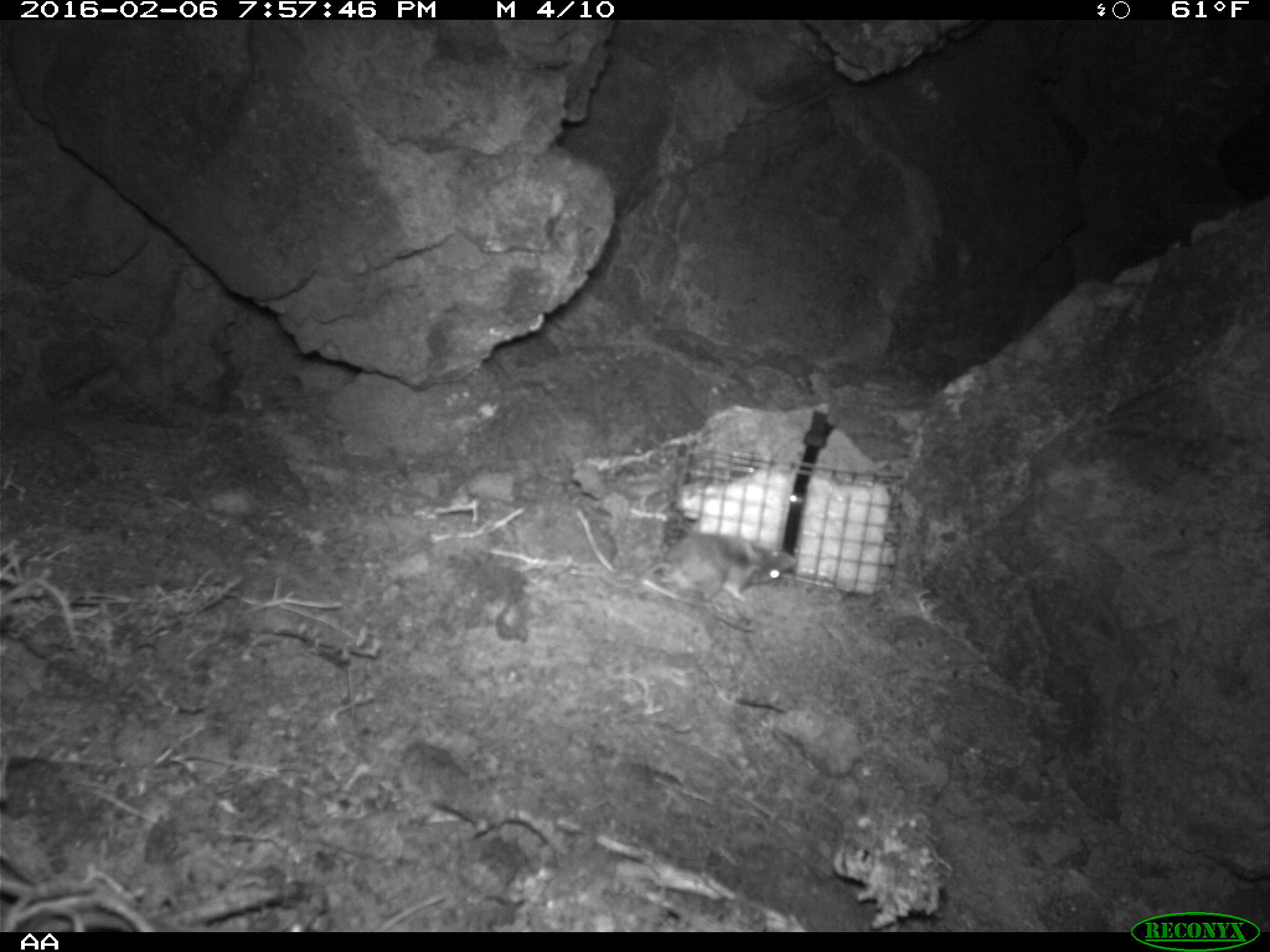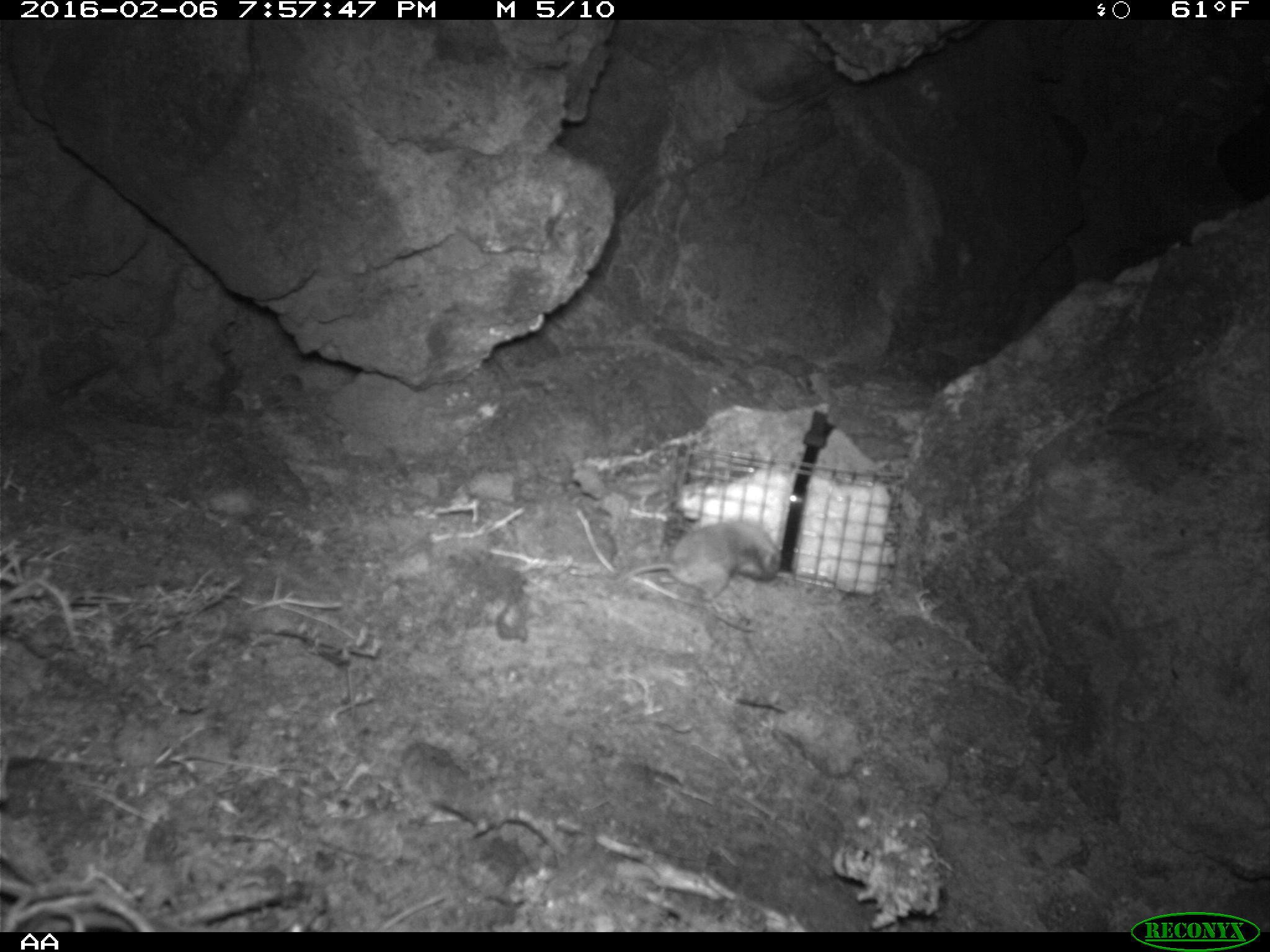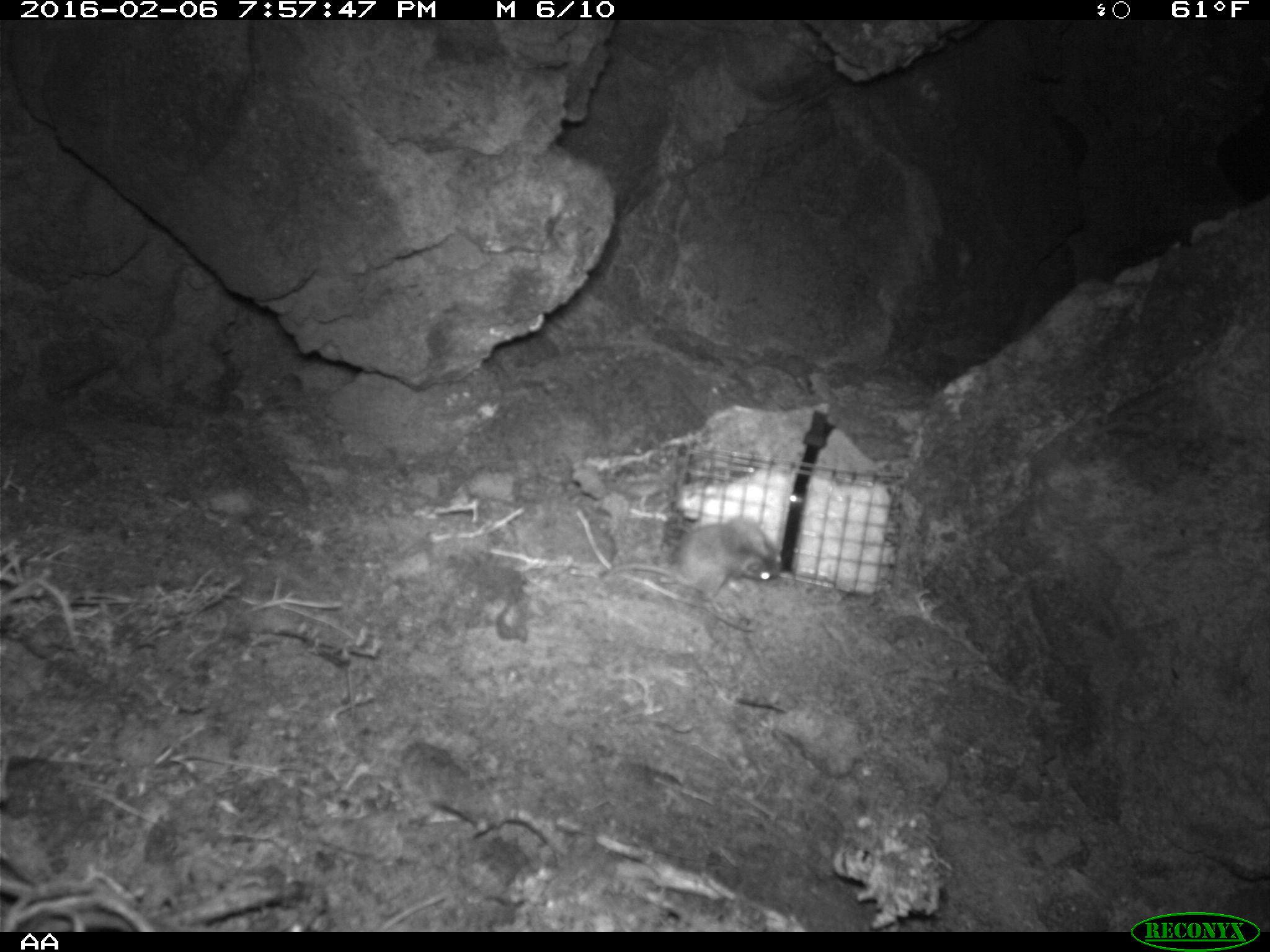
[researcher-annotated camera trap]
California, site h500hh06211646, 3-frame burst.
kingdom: Animalia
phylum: Chordata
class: Mammalia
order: Rodentia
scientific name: Rodentia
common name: rodent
Rodent (Rodentia).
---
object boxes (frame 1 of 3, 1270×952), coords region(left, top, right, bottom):
rodent: region(599, 534, 781, 601)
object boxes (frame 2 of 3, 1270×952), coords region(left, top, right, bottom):
rodent: region(609, 519, 782, 602)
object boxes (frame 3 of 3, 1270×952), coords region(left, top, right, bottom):
rodent: region(600, 515, 784, 619)